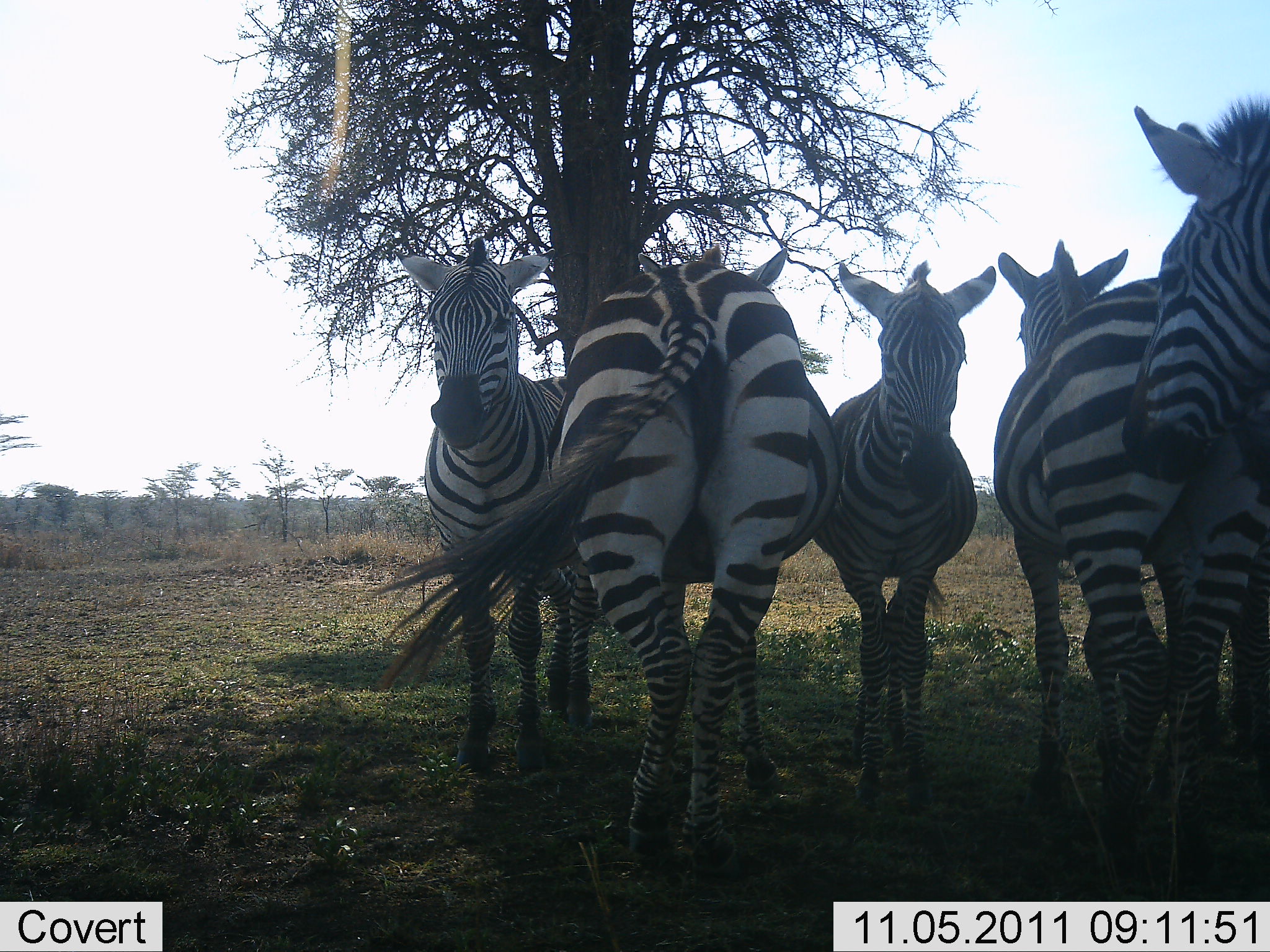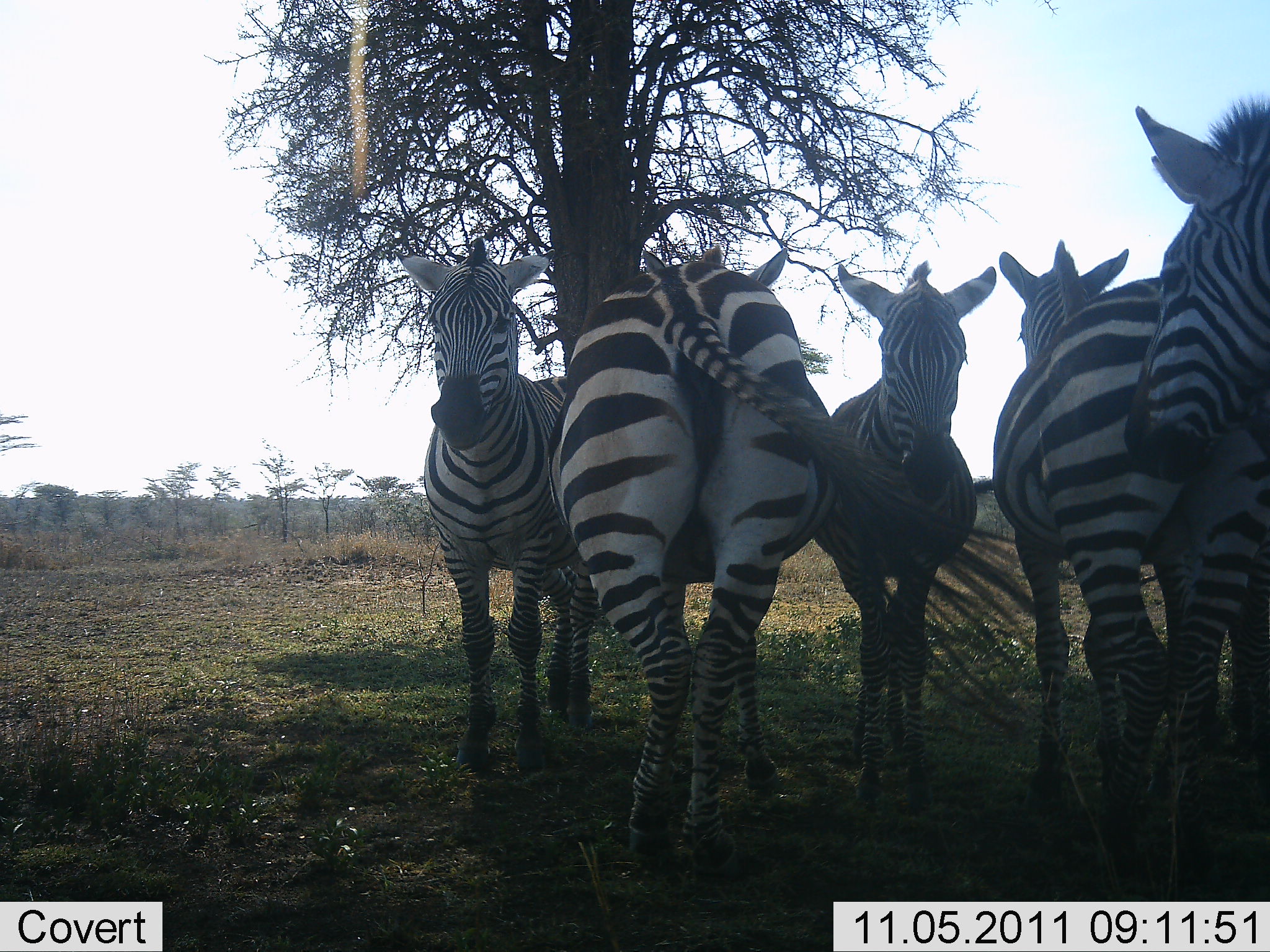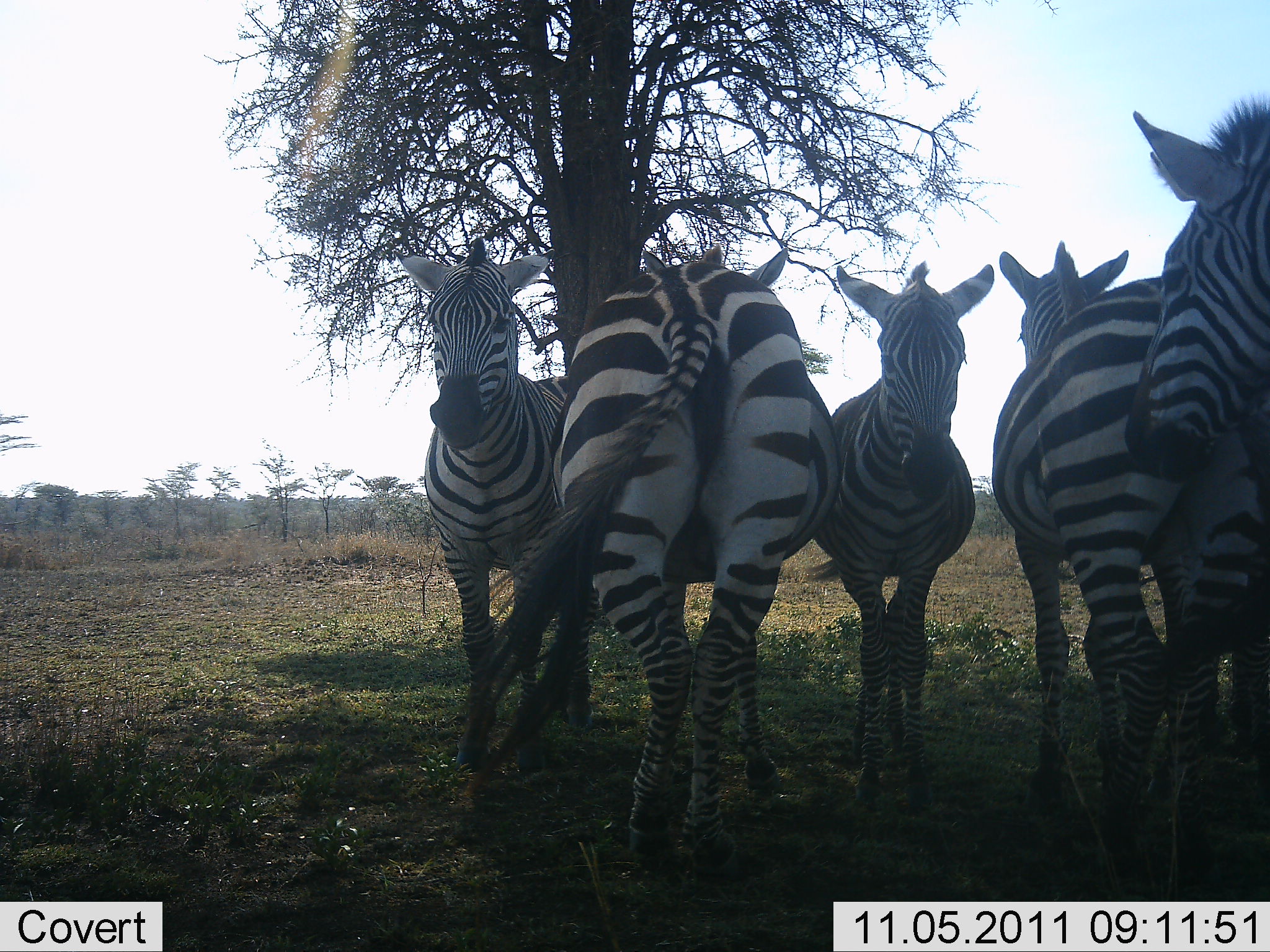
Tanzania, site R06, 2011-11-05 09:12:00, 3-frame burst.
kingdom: Animalia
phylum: Chordata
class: Mammalia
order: Perissodactyla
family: Equidae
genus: Equus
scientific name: Equus quagga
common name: plains zebra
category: zebra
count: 5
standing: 92%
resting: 17%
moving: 0%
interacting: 17%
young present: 0%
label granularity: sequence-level